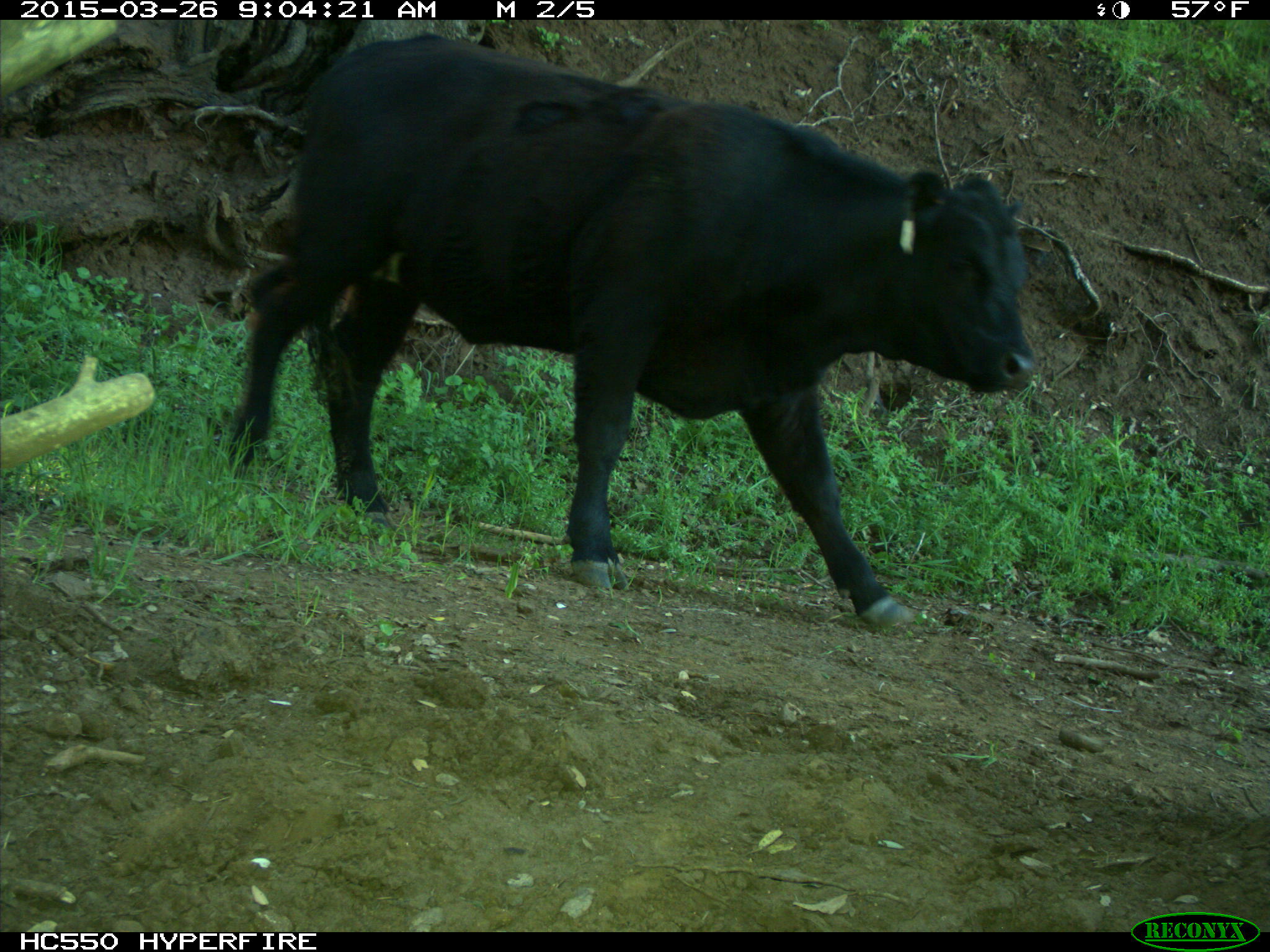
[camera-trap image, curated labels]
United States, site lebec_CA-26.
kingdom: Animalia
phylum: Chordata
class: Mammalia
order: Artiodactyla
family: Bovidae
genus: Bos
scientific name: Bos taurus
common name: domestic cow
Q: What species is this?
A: Bos taurus (domestic cow).